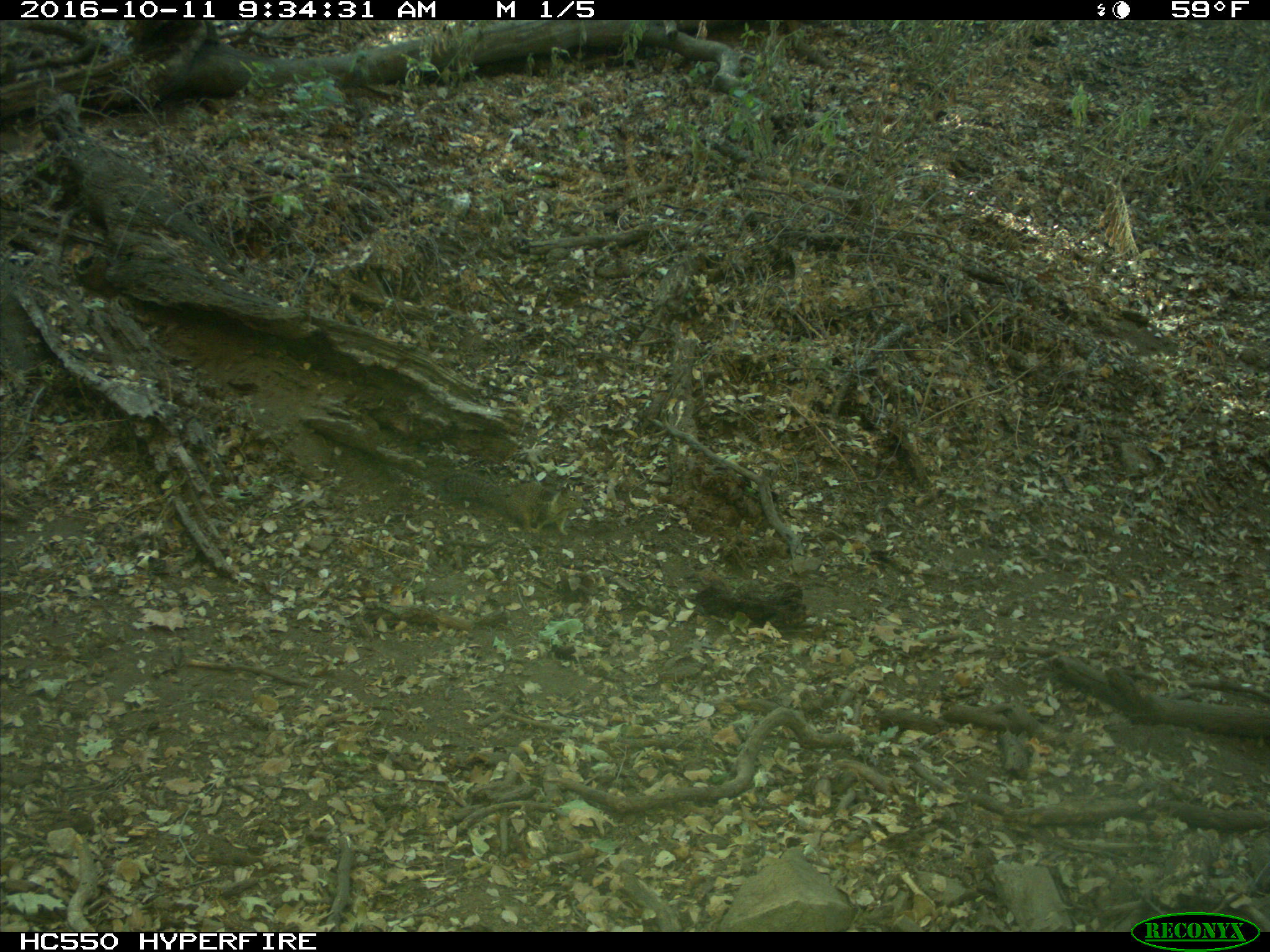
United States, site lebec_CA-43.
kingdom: Animalia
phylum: Chordata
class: Mammalia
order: Rodentia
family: Sciuridae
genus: Otospermophilus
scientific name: Otospermophilus beecheyi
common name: california ground squirrel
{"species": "Otospermophilus beecheyi (california ground squirrel)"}